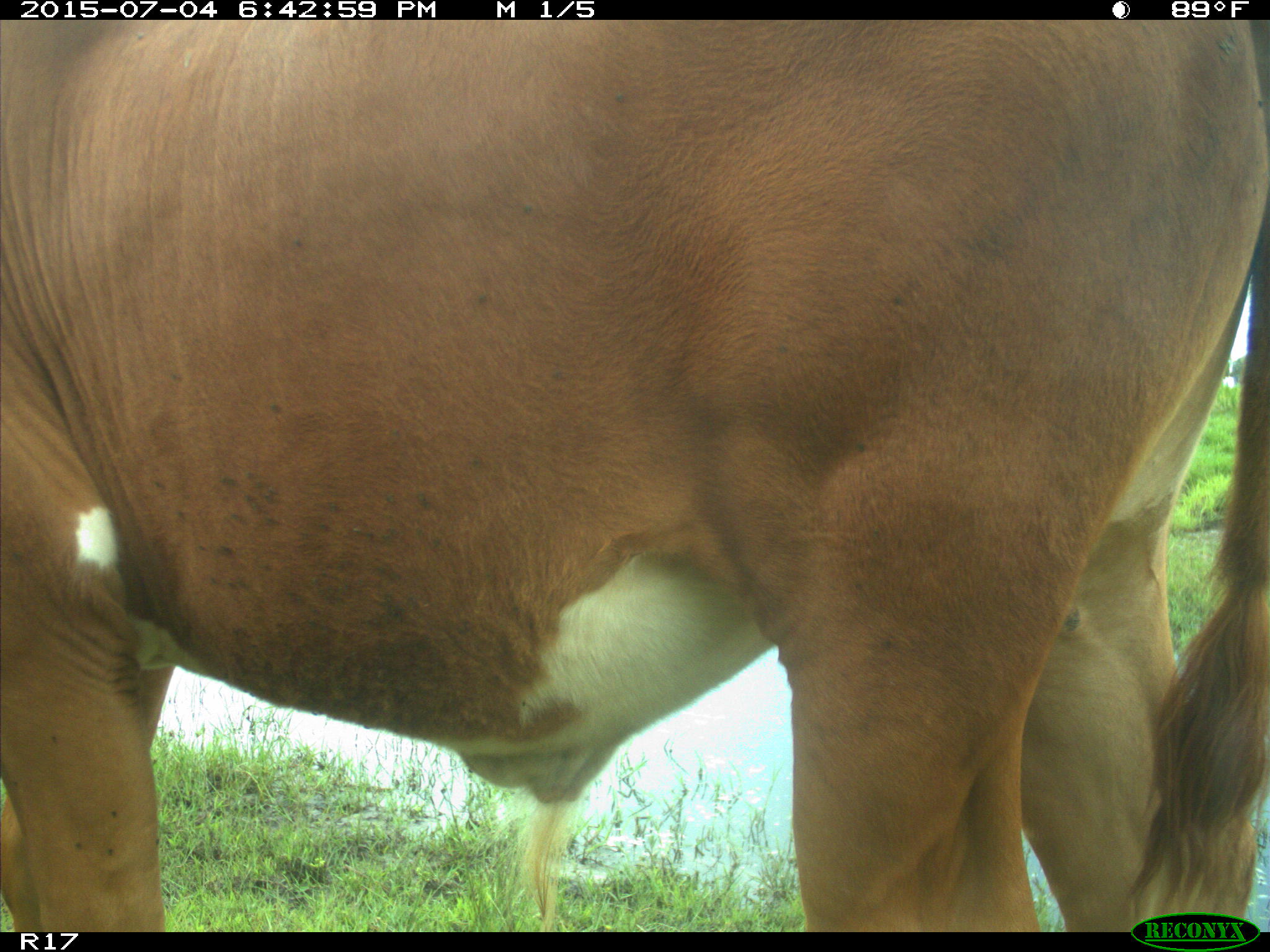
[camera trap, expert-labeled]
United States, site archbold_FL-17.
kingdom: Animalia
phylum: Chordata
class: Mammalia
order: Artiodactyla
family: Bovidae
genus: Bos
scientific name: Bos taurus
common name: domestic cow